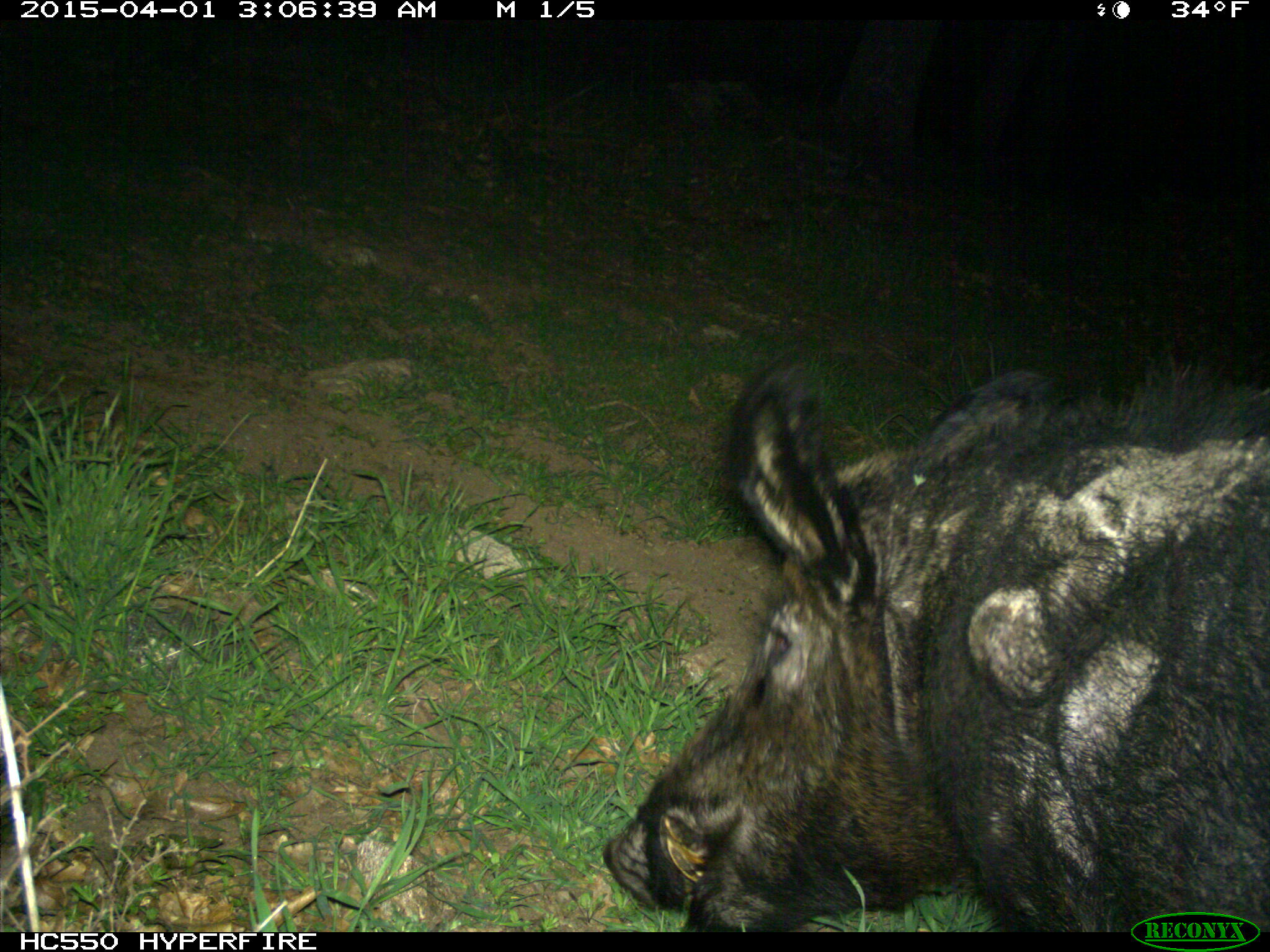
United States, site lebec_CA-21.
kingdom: Animalia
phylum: Chordata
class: Mammalia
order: Artiodactyla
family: Suidae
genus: Sus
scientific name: Sus scrofa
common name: wild boar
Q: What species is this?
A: Sus scrofa (wild boar).